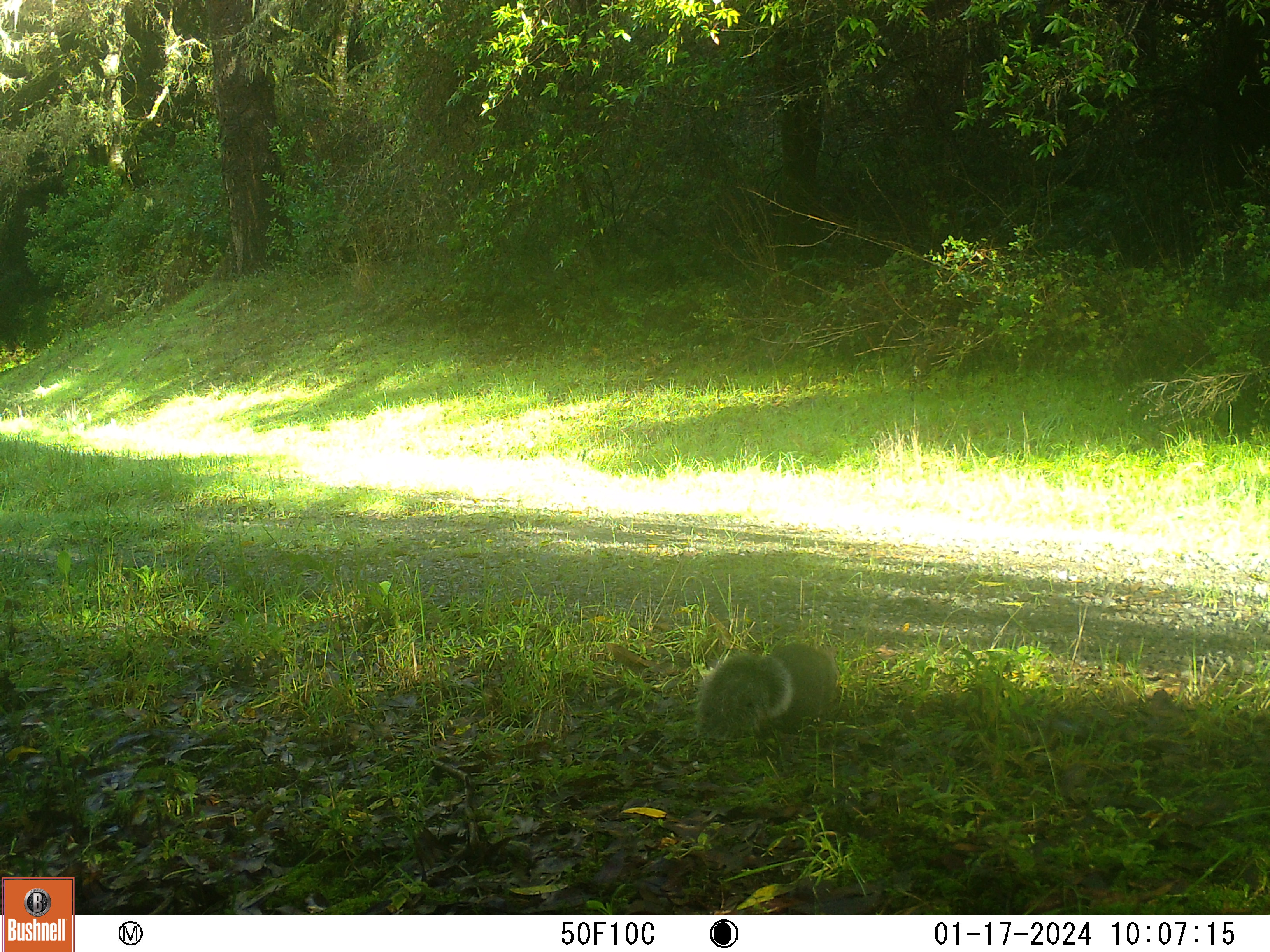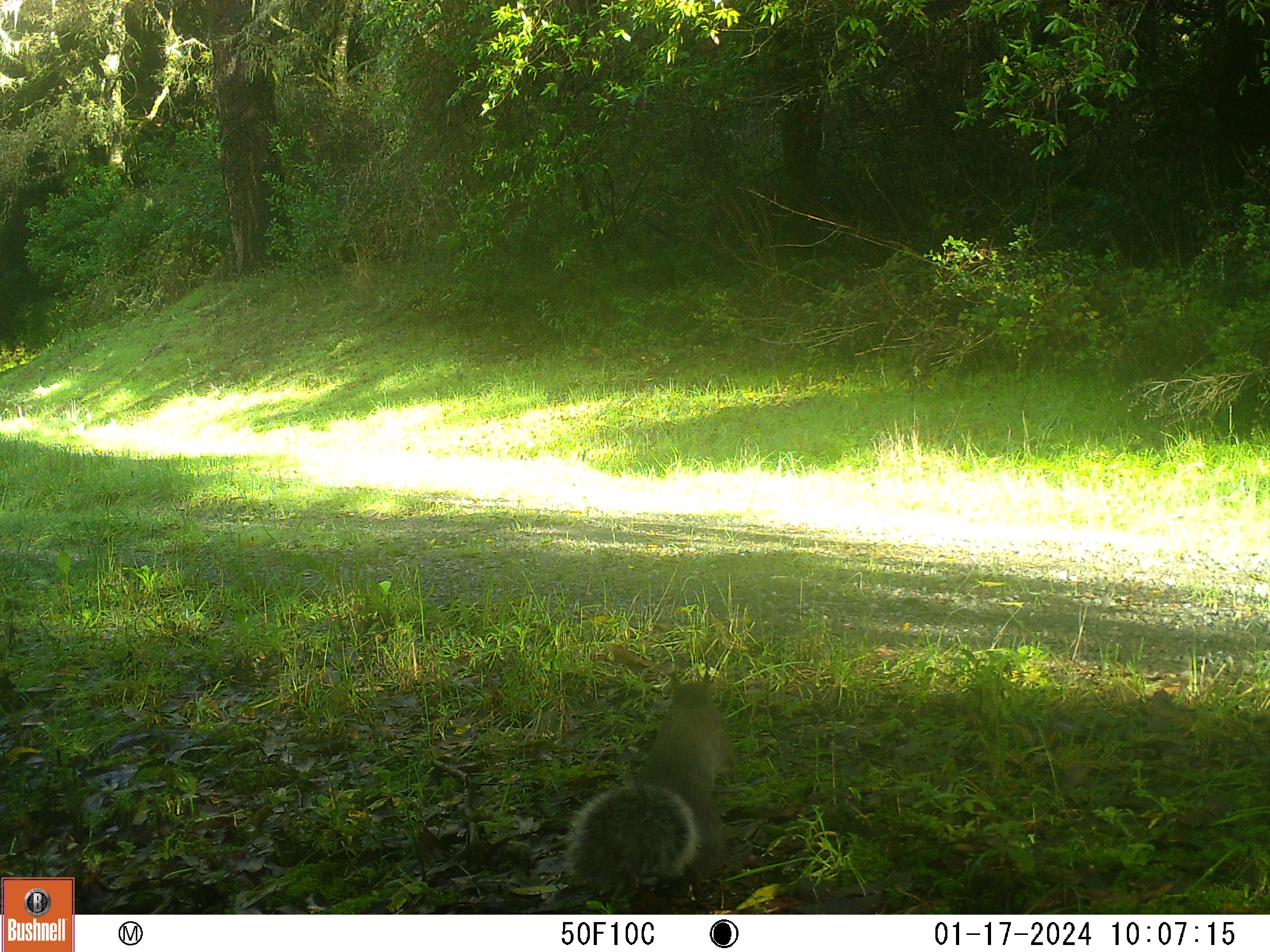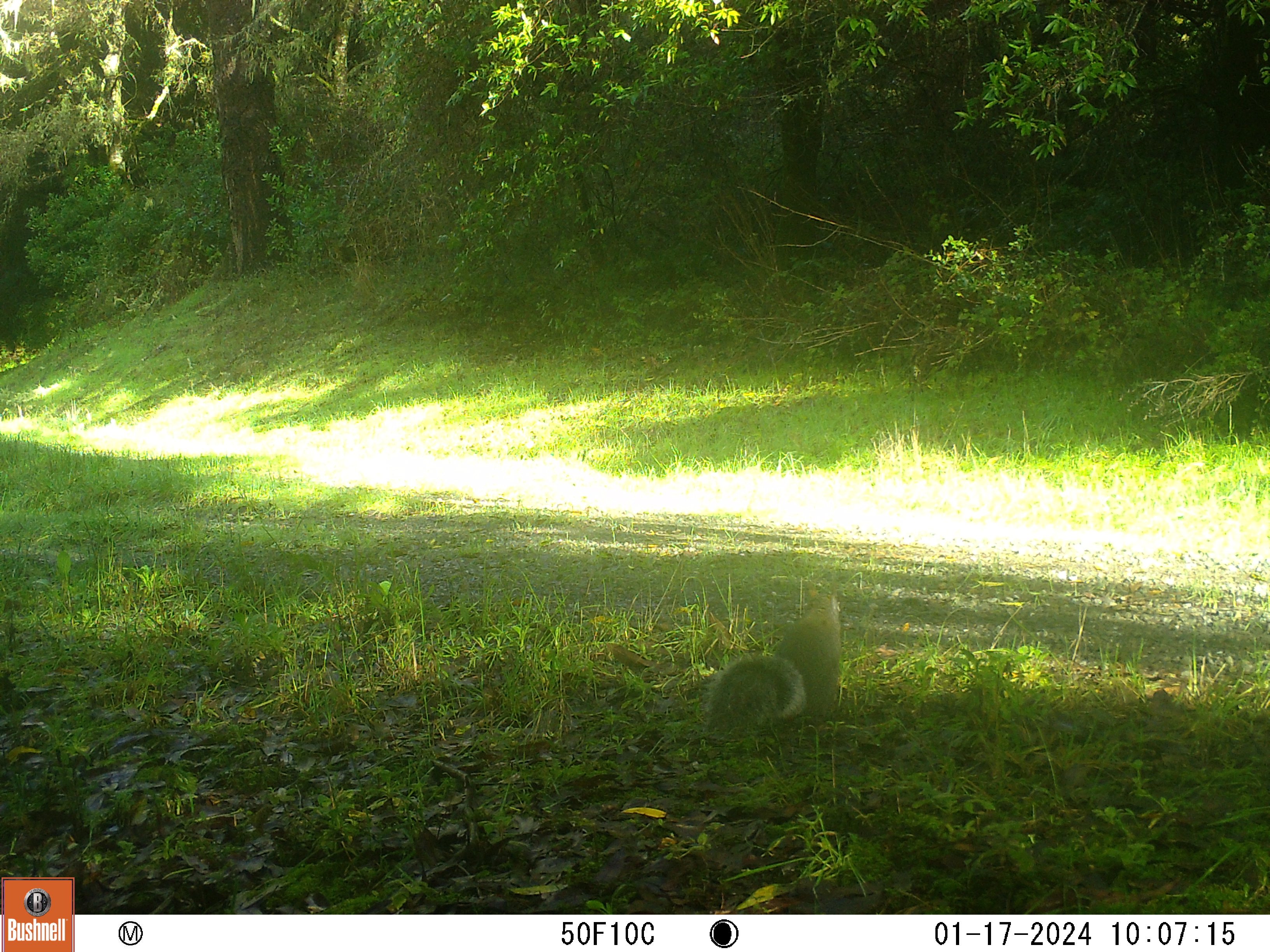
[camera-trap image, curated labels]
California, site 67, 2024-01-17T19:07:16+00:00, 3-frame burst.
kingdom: Animalia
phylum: Chordata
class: Mammalia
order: Rodentia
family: Sciuridae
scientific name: Sciuridae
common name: squirrel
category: unknown squirrel